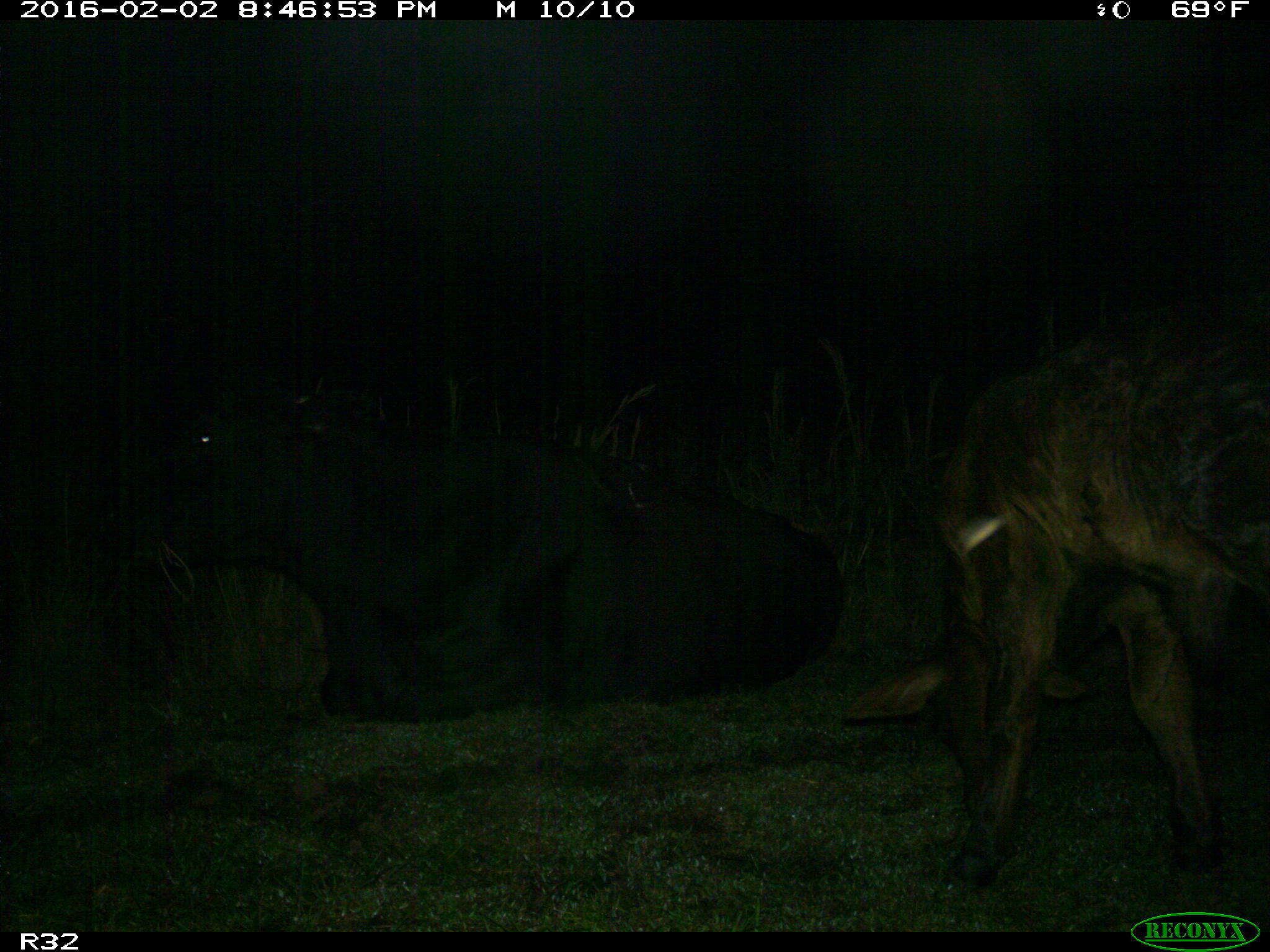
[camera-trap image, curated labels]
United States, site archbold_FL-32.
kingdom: Animalia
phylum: Chordata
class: Mammalia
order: Artiodactyla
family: Bovidae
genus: Bos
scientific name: Bos taurus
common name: domestic cow